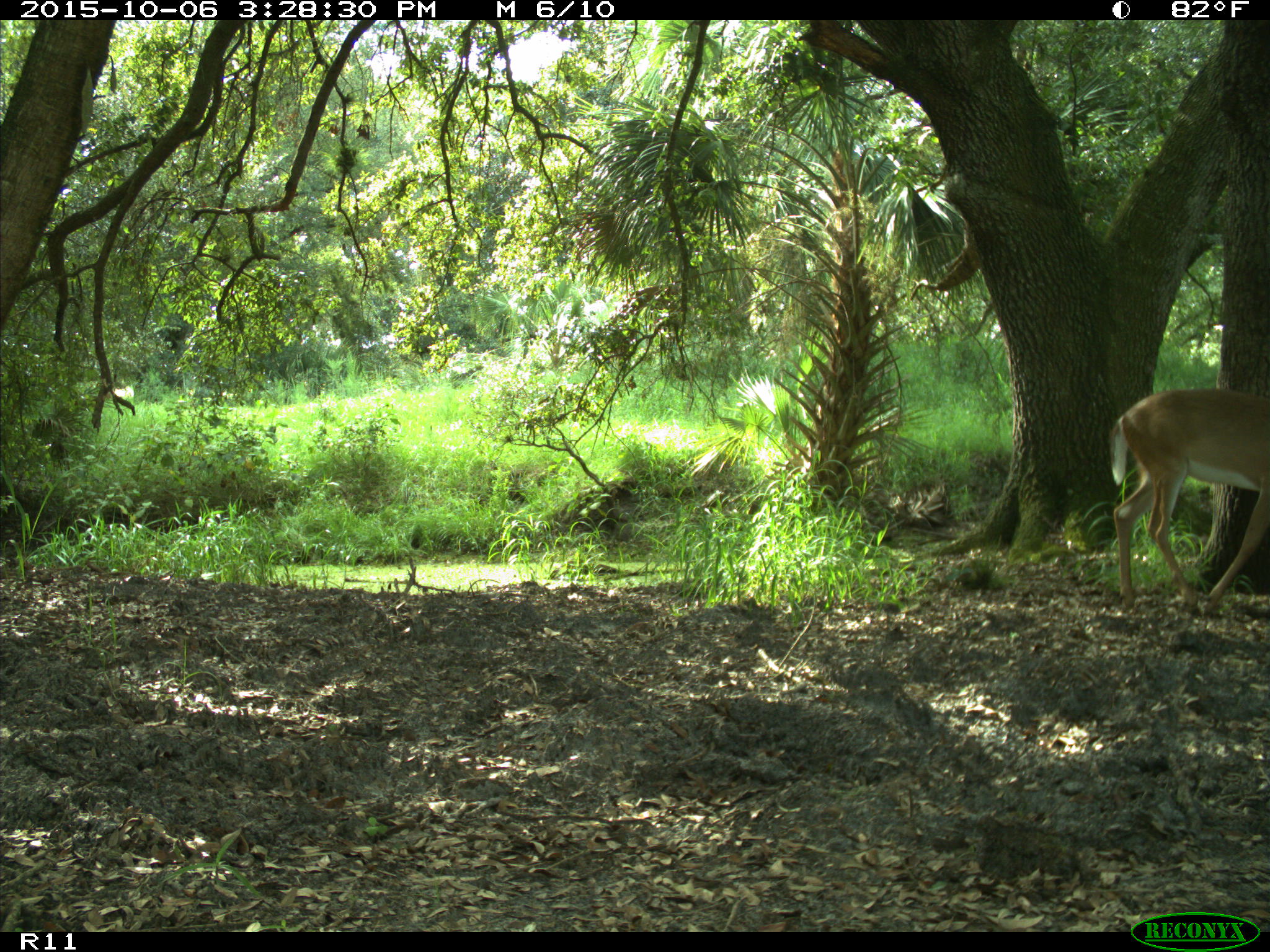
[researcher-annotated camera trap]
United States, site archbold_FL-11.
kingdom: Animalia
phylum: Chordata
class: Mammalia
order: Artiodactyla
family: Cervidae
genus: Odocoileus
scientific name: Odocoileus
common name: deer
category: unidentified deer